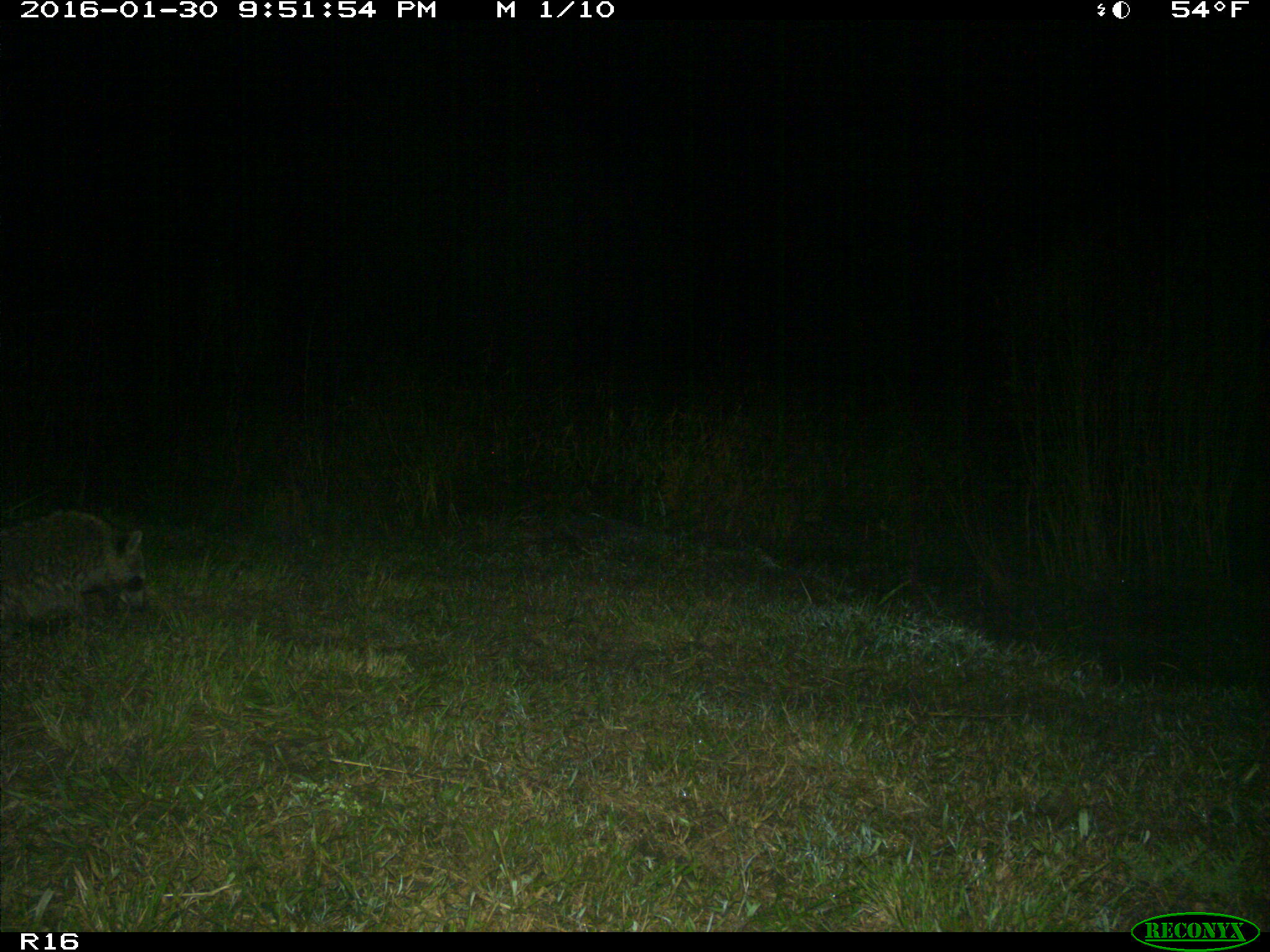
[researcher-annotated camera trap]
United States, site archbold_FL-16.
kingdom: Animalia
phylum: Chordata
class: Mammalia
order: Carnivora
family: Procyonidae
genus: Procyon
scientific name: Procyon lotor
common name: common raccoon